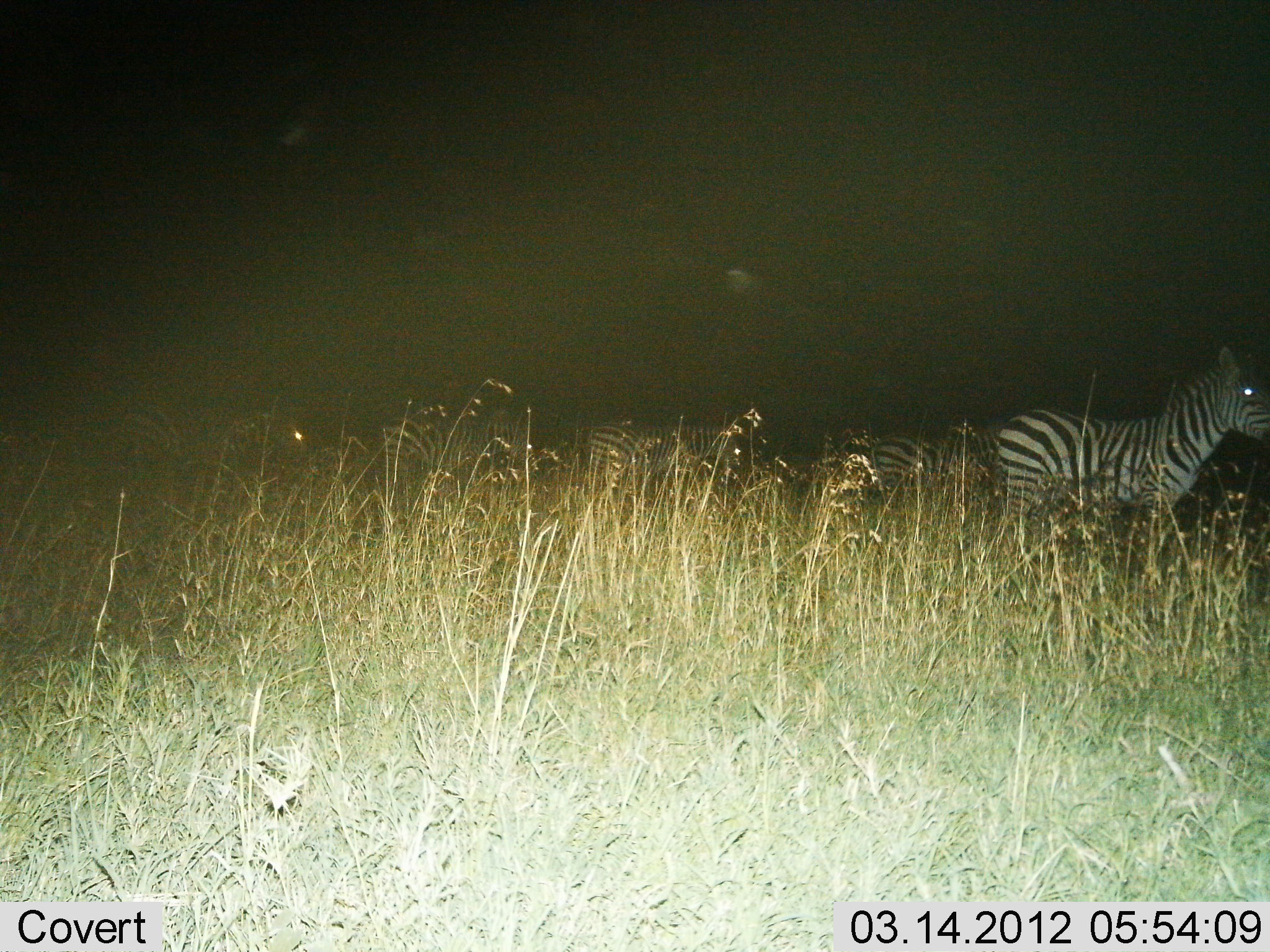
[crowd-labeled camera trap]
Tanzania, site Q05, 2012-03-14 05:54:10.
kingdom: Animalia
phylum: Chordata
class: Mammalia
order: Perissodactyla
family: Equidae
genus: Equus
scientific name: Equus quagga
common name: plains zebra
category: zebra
Zebra (plains zebra) (Equus quagga), count 5. Behavior (volunteer vote fractions): standing 76%, resting 0%, moving 29%, interacting 0%. Young present (vote fraction): 6%. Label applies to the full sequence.